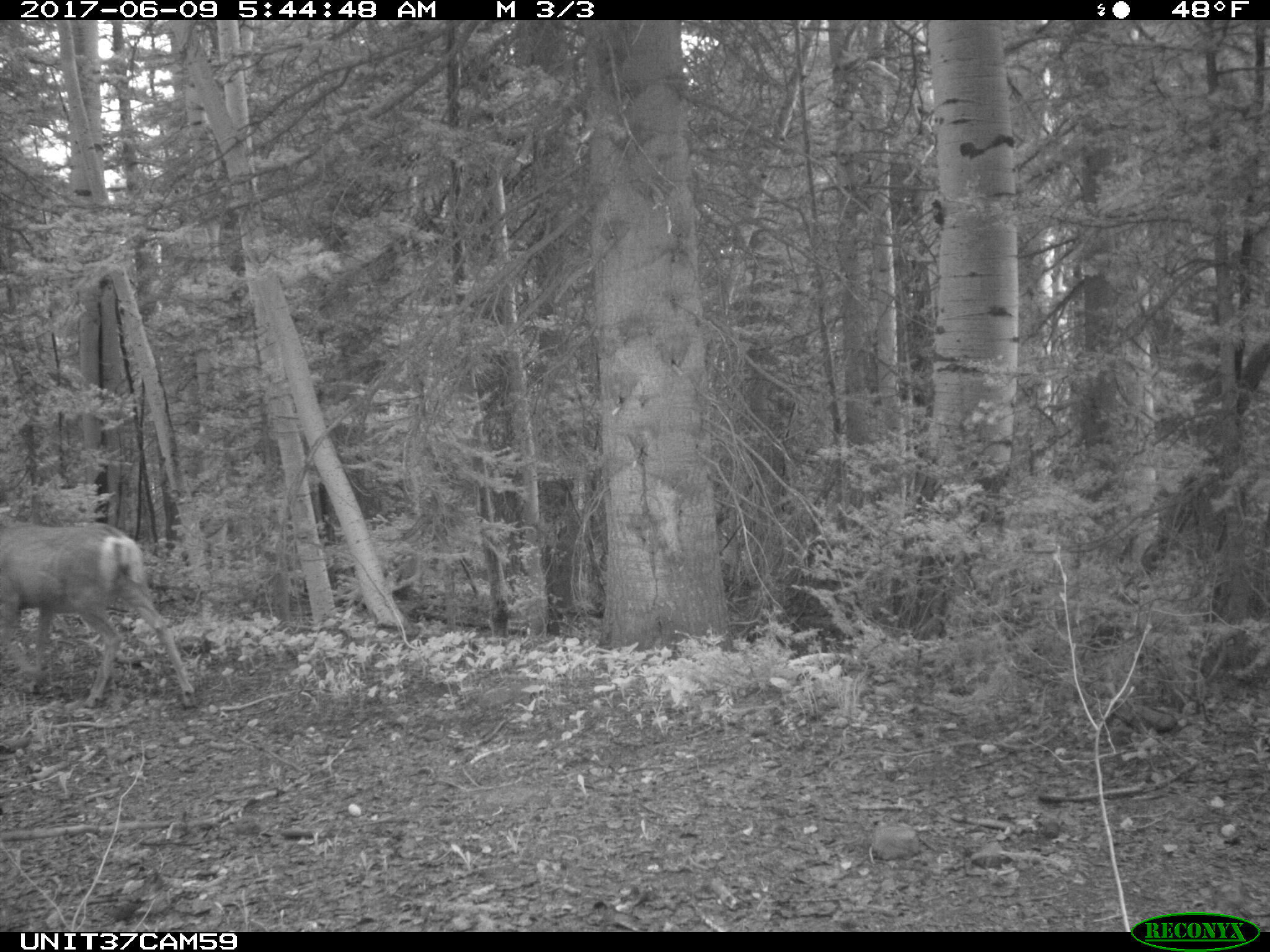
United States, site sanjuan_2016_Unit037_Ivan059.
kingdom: Animalia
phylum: Chordata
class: Mammalia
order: Artiodactyla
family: Cervidae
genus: Odocoileus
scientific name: Odocoileus hemionus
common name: mule deer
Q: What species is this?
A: Odocoileus hemionus (mule deer).